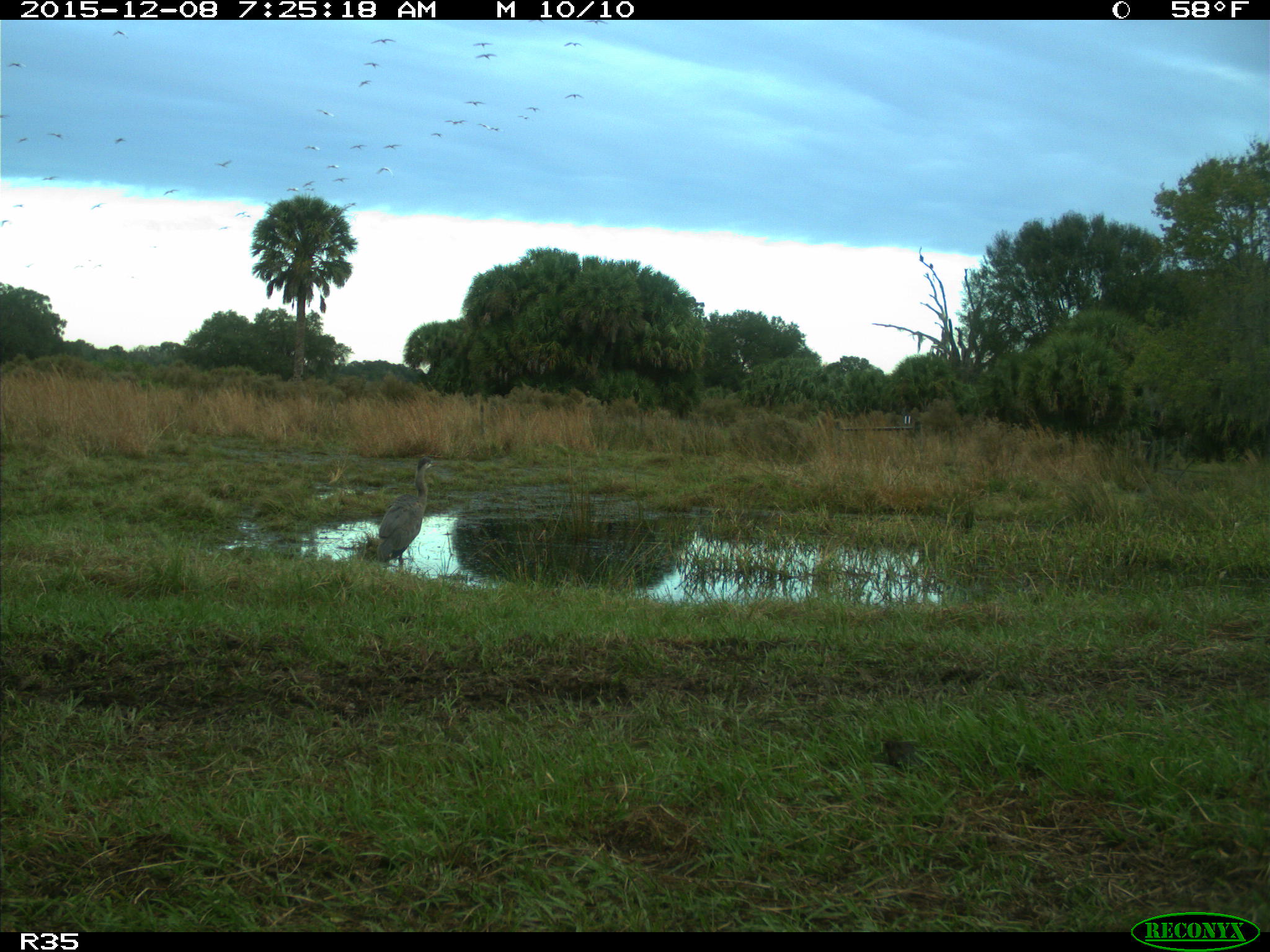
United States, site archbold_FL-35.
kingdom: Animalia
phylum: Chordata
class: Aves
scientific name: Aves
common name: birds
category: unidentified bird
Unidentified bird (birds) (Aves).